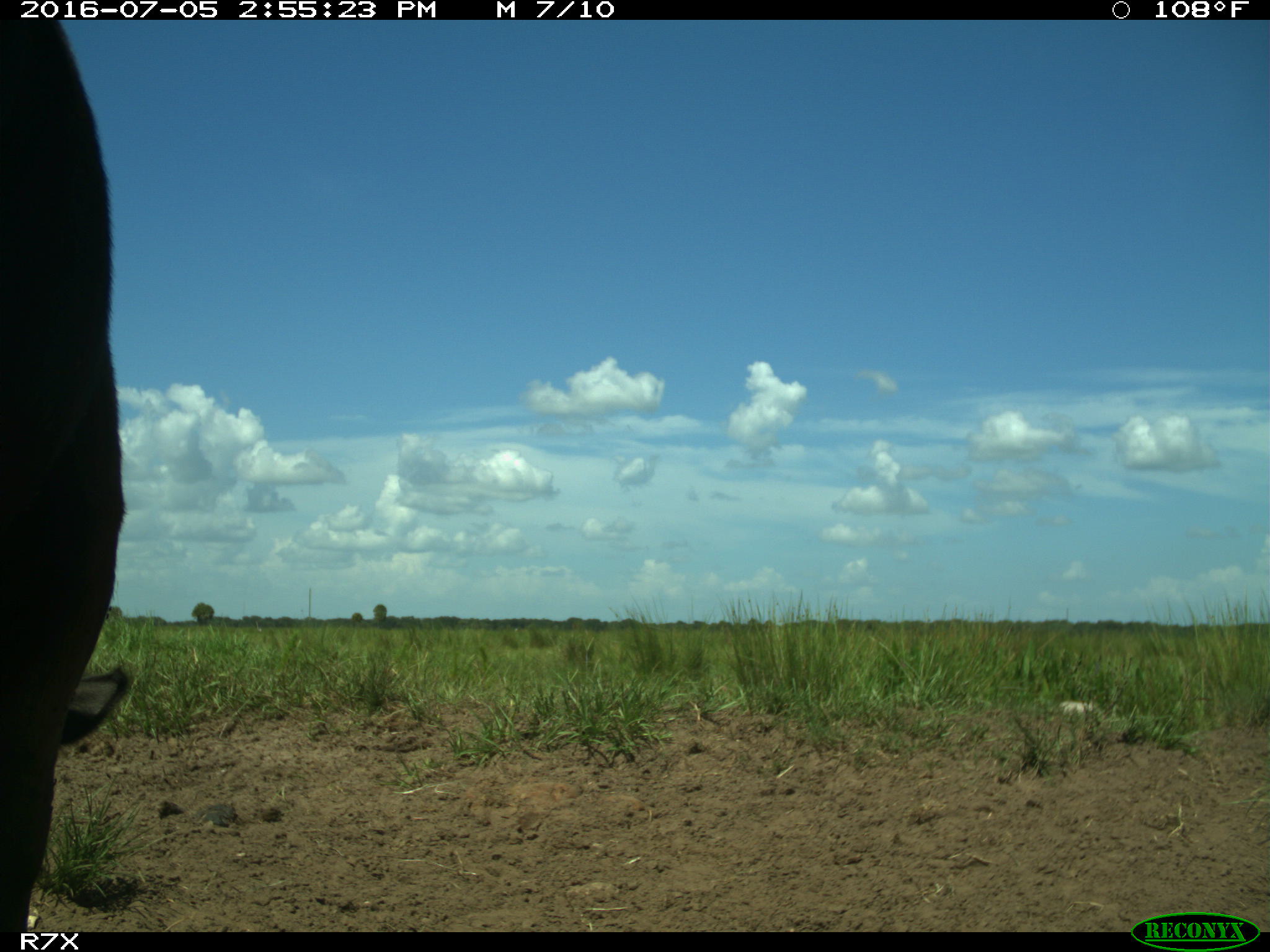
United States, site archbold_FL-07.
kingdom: Animalia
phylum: Chordata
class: Mammalia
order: Artiodactyla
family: Bovidae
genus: Bos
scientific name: Bos taurus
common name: domestic cow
Bos taurus (domestic cow).